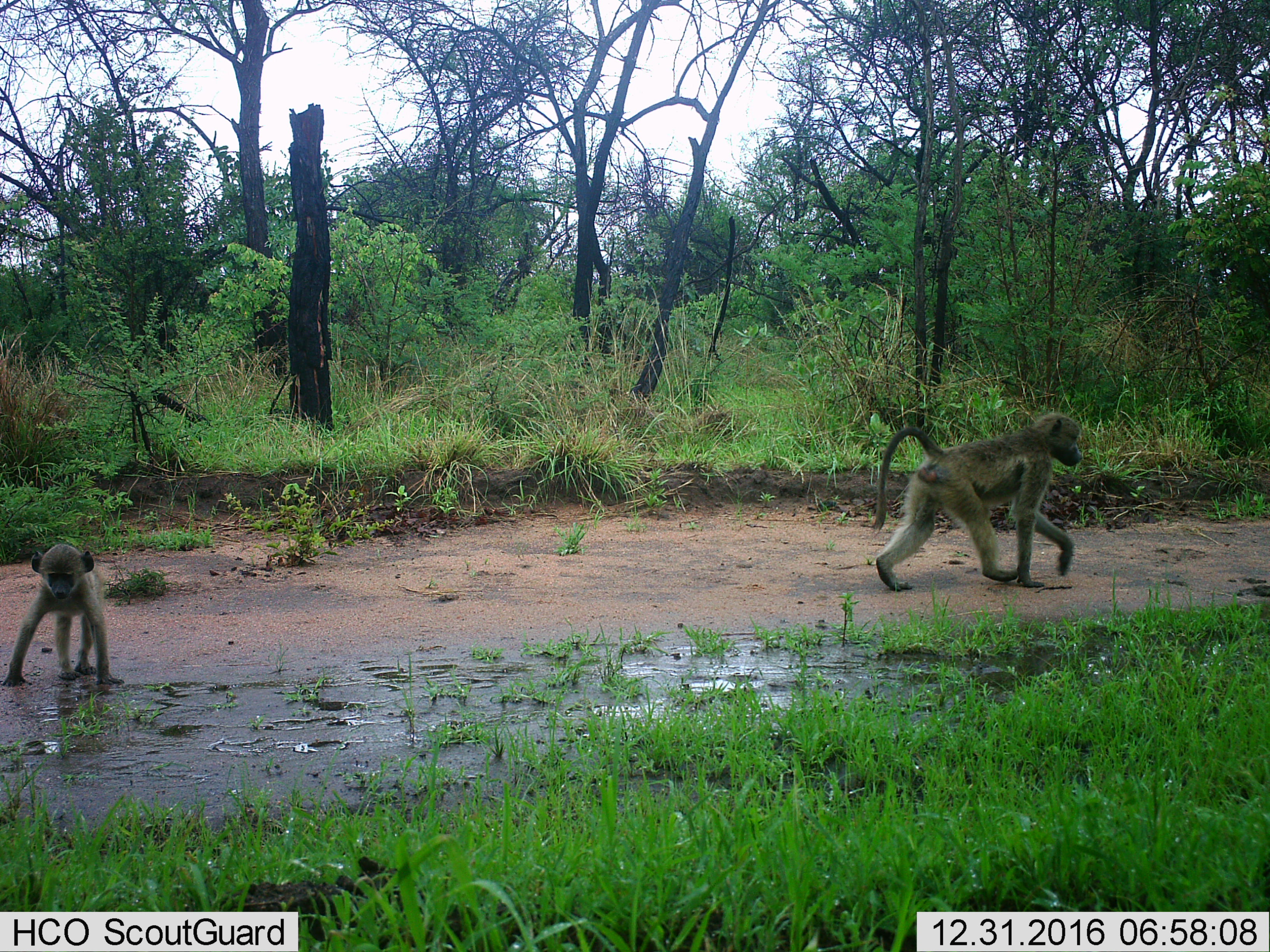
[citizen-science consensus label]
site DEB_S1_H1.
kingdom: Animalia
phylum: Chordata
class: Mammalia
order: Primates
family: Cercopithecidae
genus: Papio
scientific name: Papio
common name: baboon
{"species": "baboon (Papio)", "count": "2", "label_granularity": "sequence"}